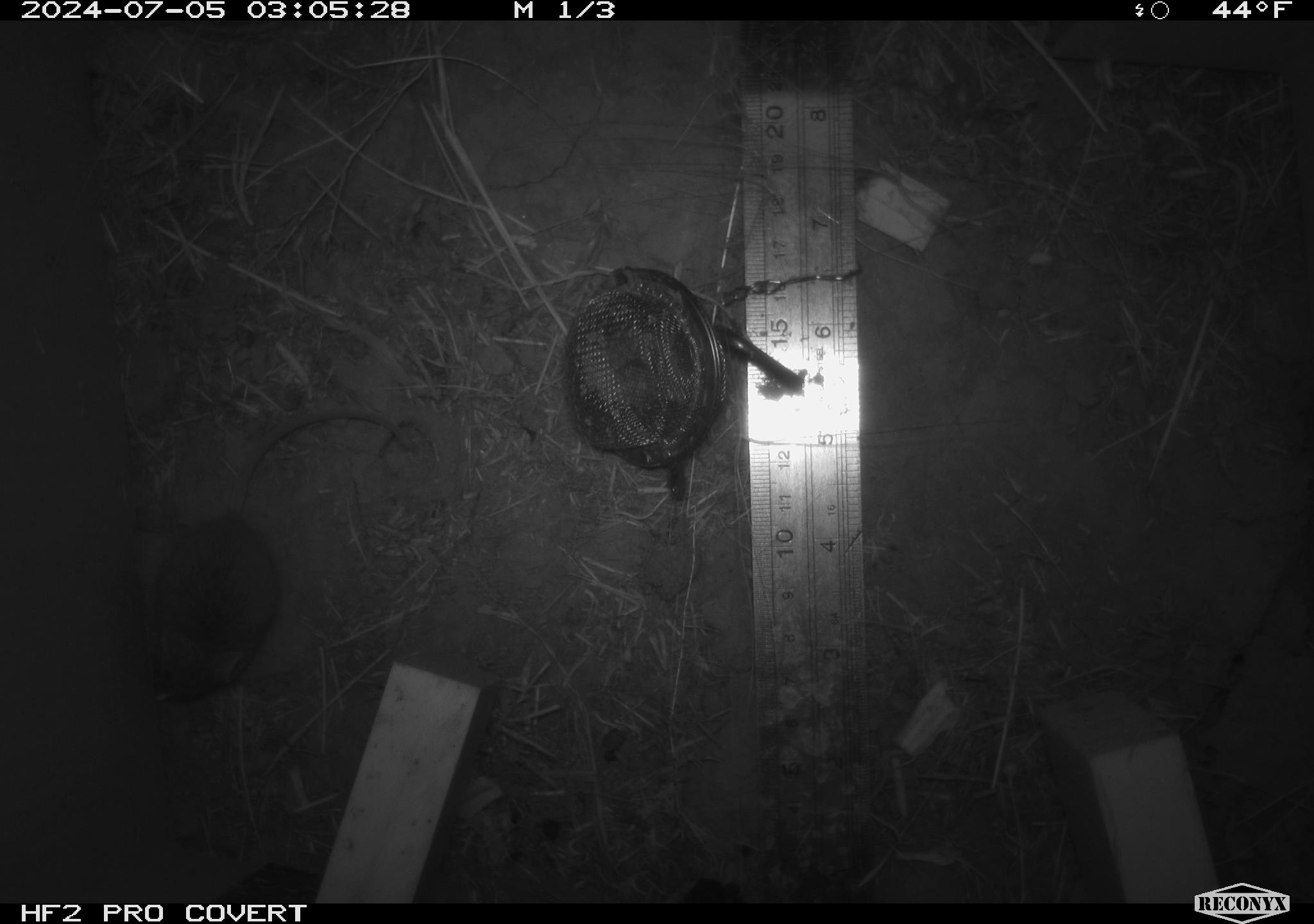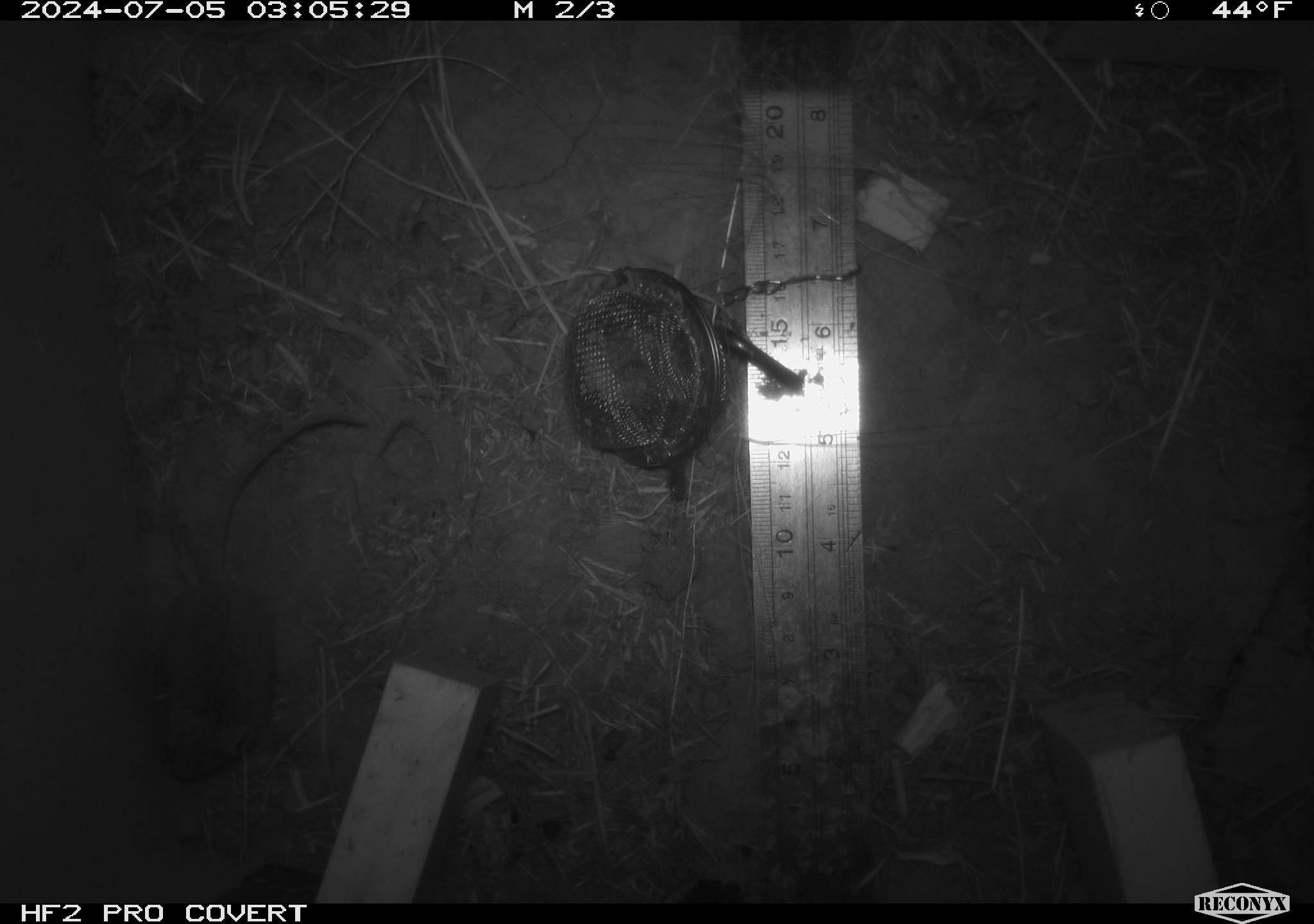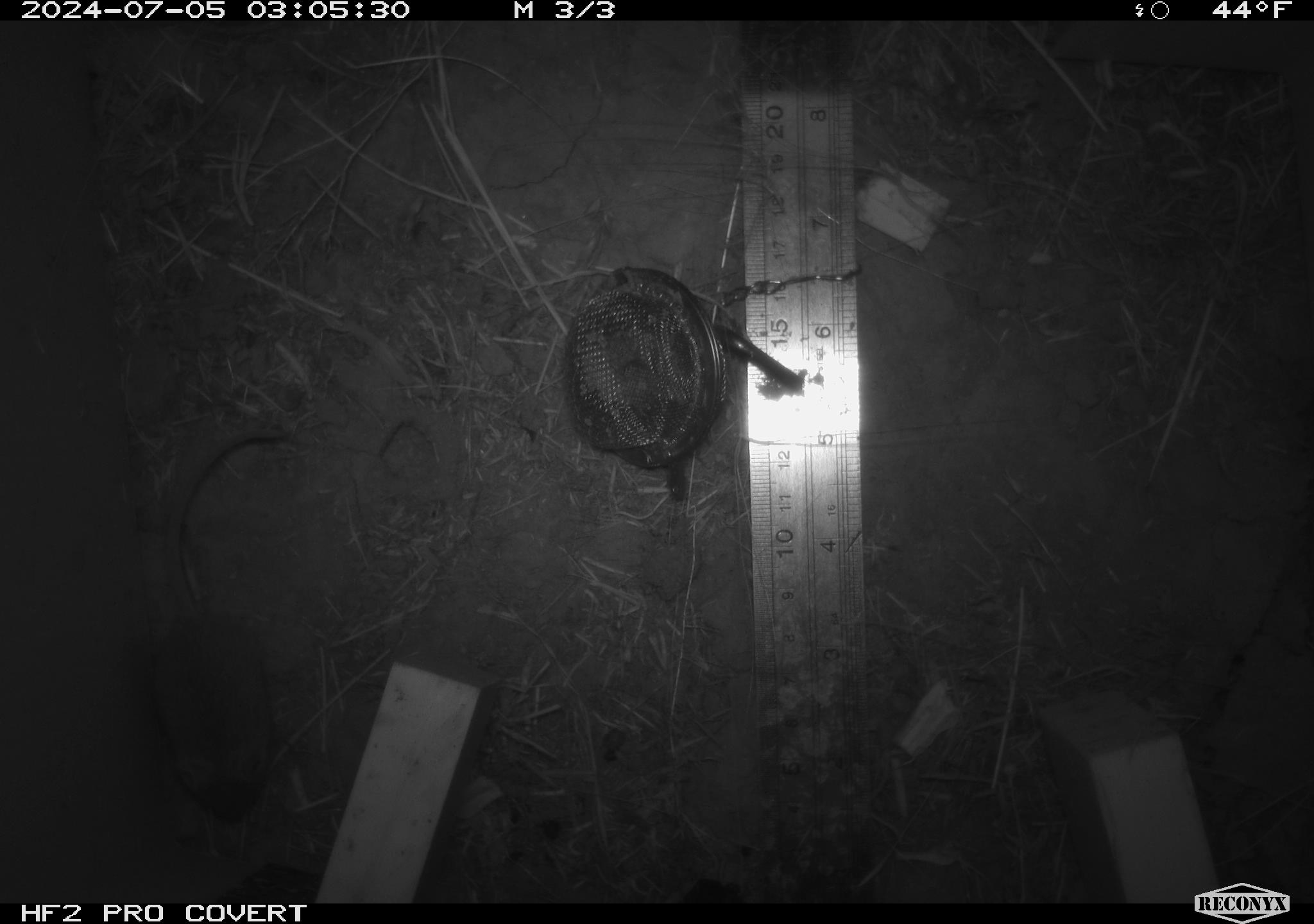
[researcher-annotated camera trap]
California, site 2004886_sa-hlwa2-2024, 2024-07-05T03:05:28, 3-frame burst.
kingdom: Animalia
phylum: Chordata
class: Mammalia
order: Rodentia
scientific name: Rodentia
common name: mouse species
Mouse species (Rodentia).